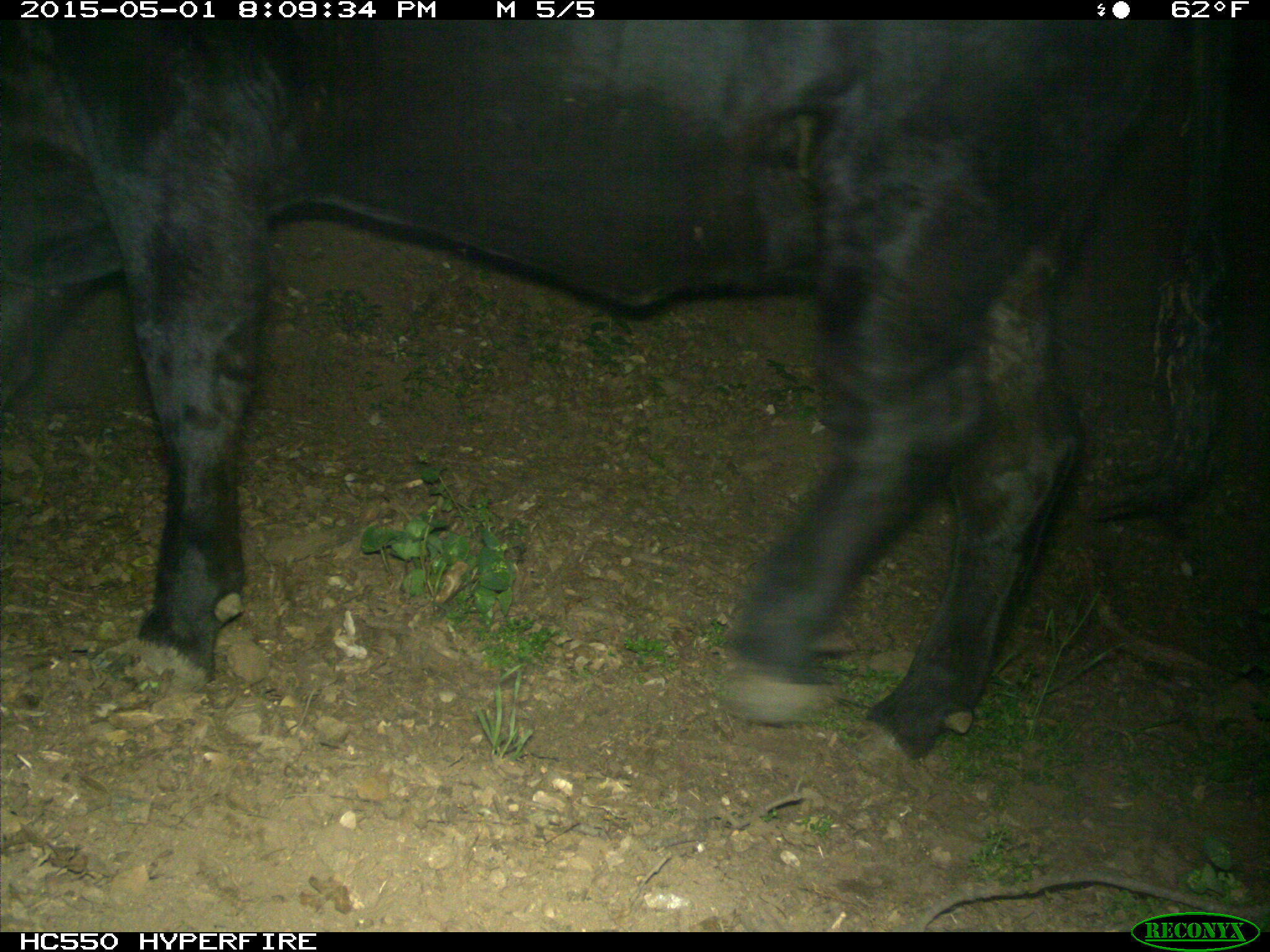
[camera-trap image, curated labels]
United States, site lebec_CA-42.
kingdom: Animalia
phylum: Chordata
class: Mammalia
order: Artiodactyla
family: Bovidae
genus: Bos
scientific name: Bos taurus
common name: domestic cow